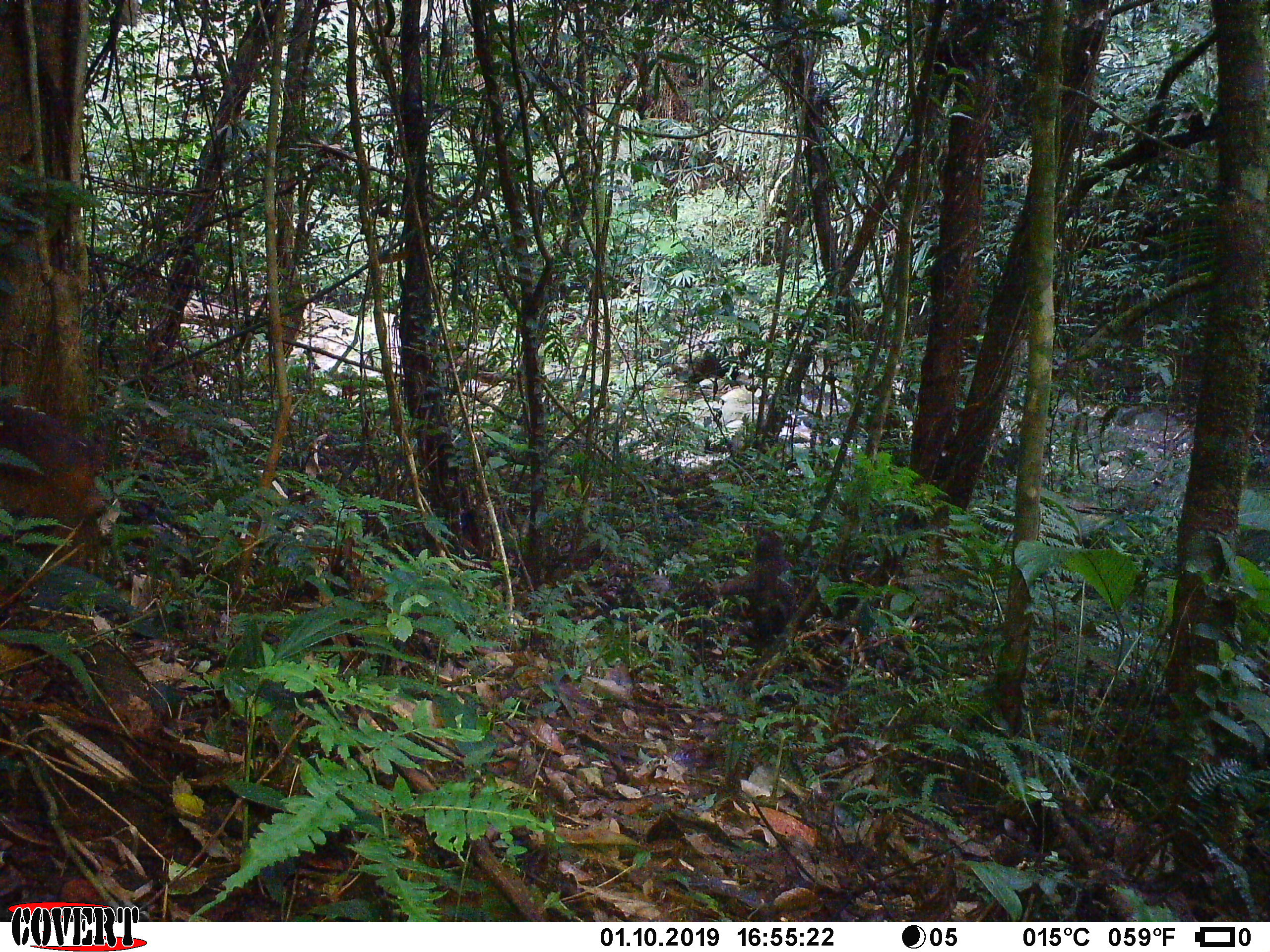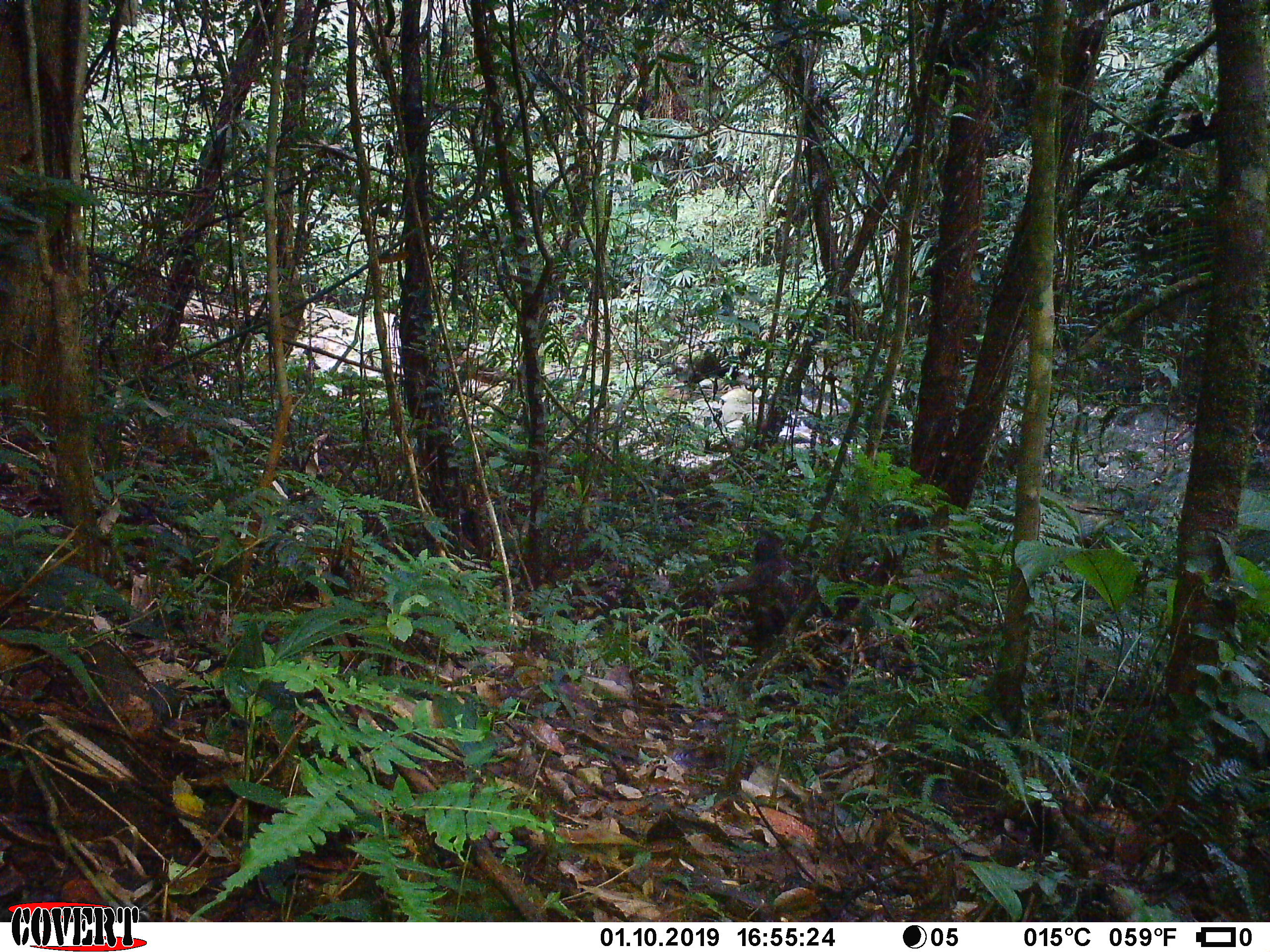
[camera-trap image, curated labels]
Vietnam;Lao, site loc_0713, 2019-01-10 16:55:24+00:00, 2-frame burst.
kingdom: Animalia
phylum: Chordata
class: Mammalia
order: Primates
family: Cercopithecidae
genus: Macaca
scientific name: Macaca arctoides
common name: stump-tailed macaque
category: stump tailed macaque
Stump tailed macaque (stump-tailed macaque) (Macaca arctoides). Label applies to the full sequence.